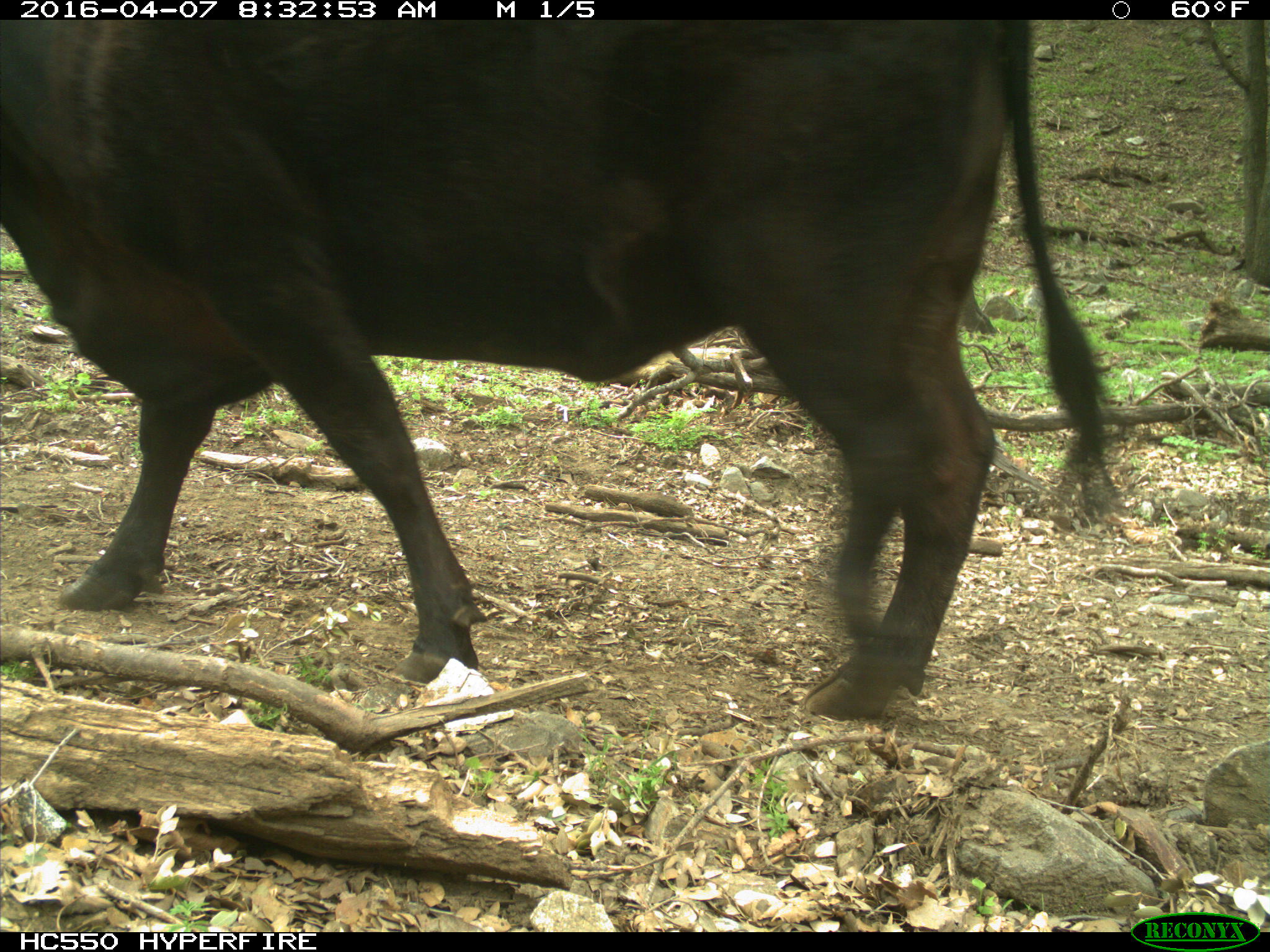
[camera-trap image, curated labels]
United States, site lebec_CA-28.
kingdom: Animalia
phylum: Chordata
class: Mammalia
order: Artiodactyla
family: Bovidae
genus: Bos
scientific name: Bos taurus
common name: domestic cow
Bos taurus (domestic cow).